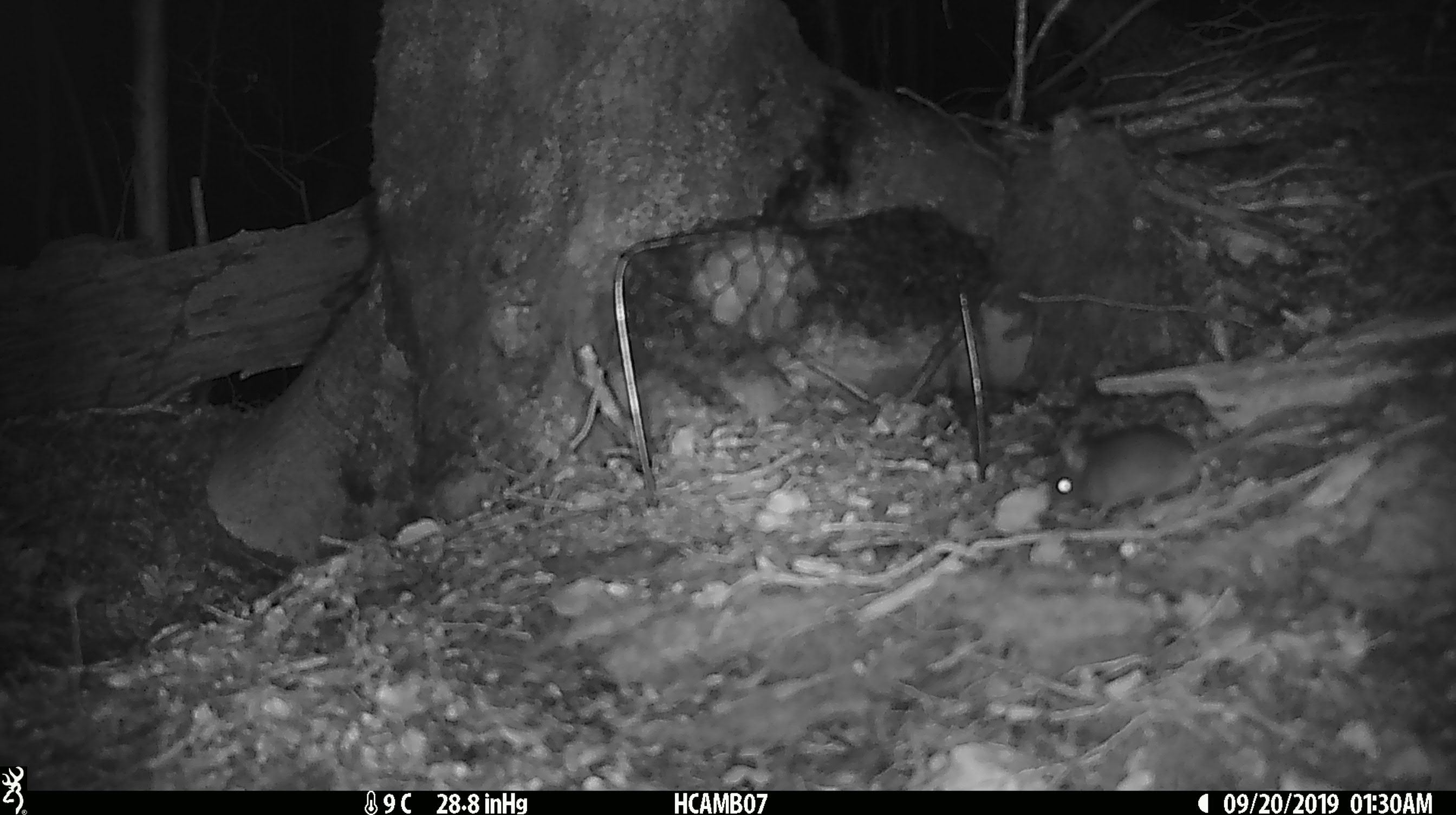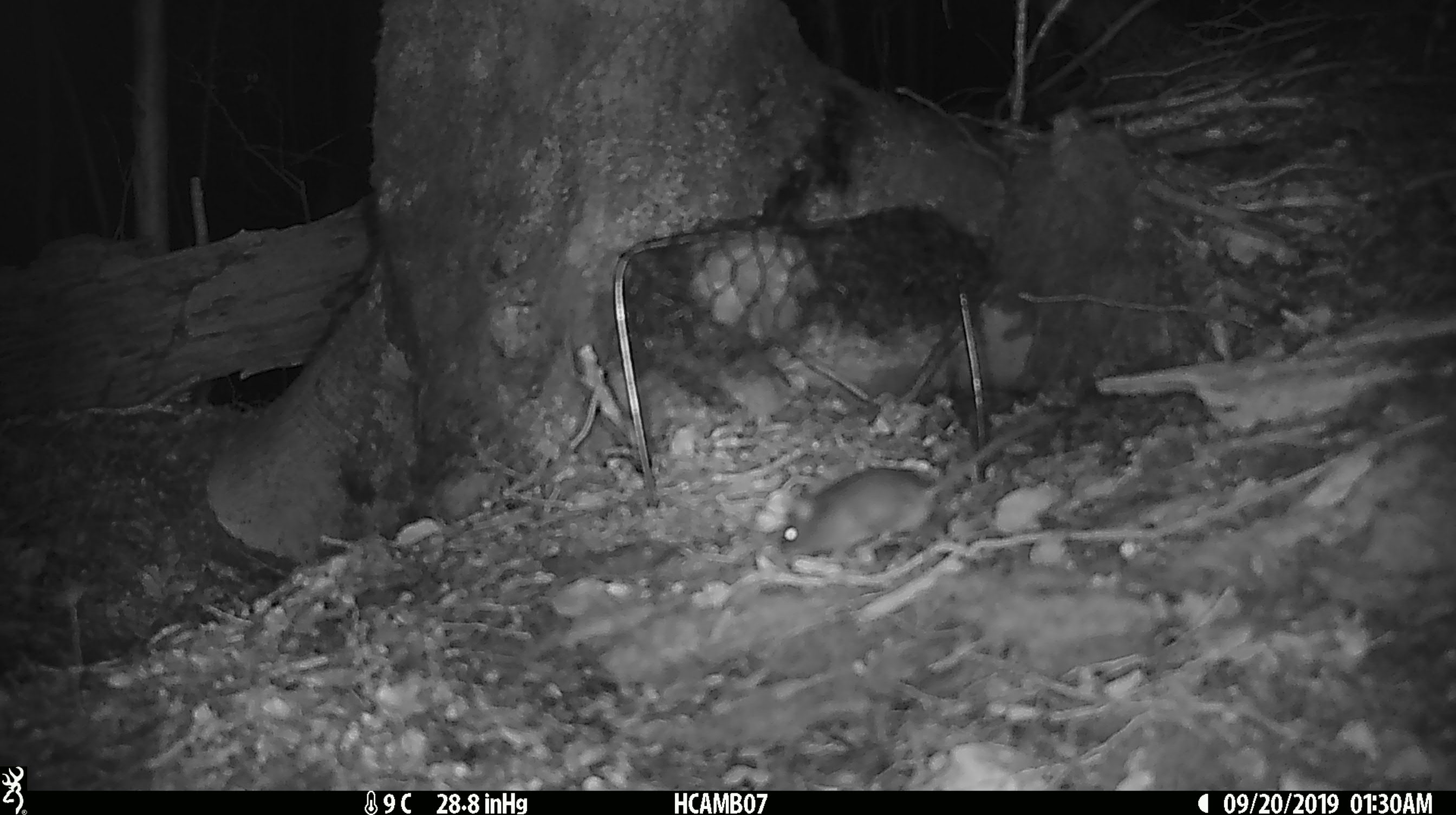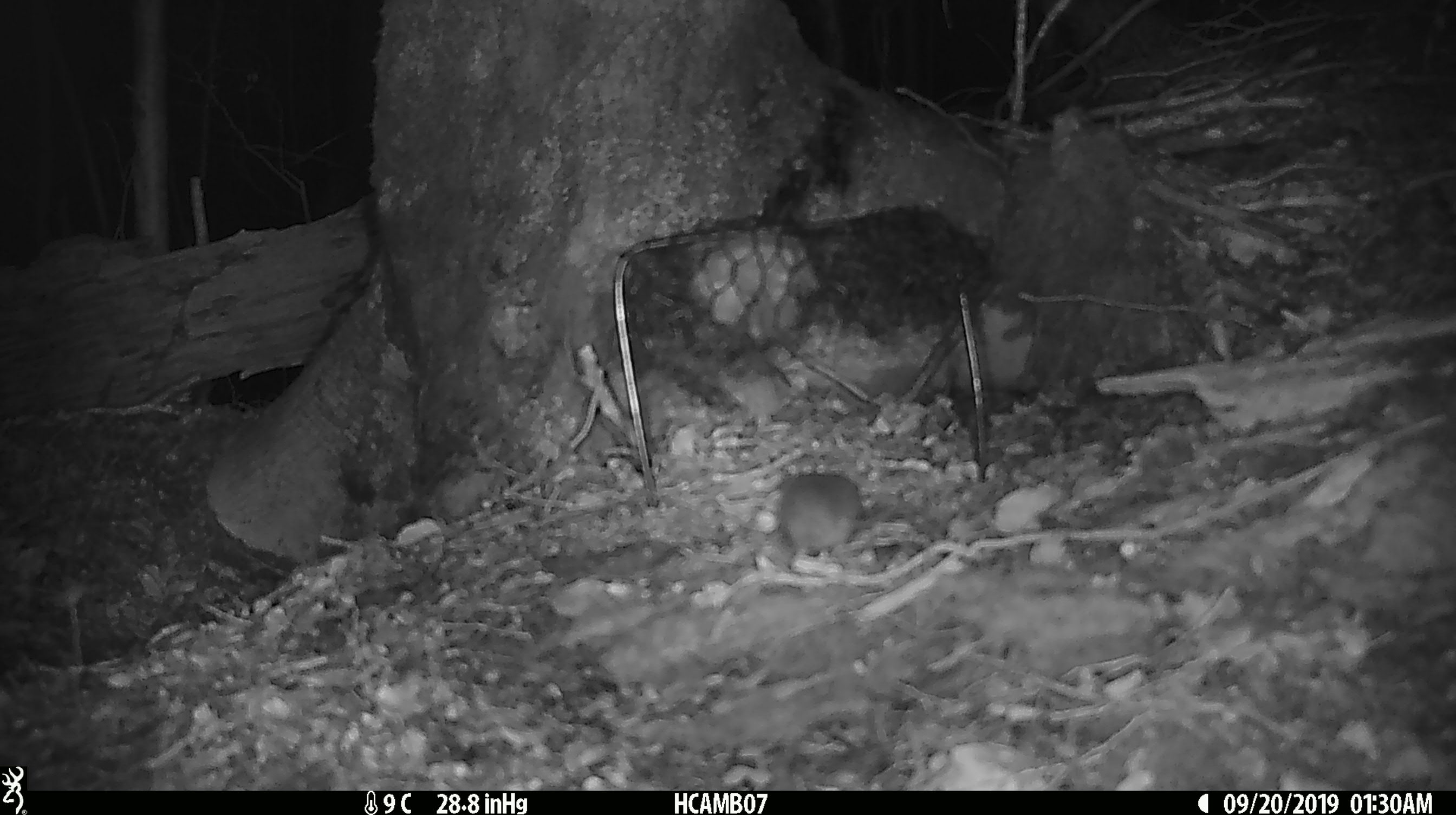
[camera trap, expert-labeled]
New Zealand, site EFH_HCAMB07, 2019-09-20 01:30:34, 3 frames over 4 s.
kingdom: Animalia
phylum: Chordata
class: Mammalia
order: Rodentia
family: Muridae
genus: Mus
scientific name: Mus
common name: mouse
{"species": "mouse (Mus)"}